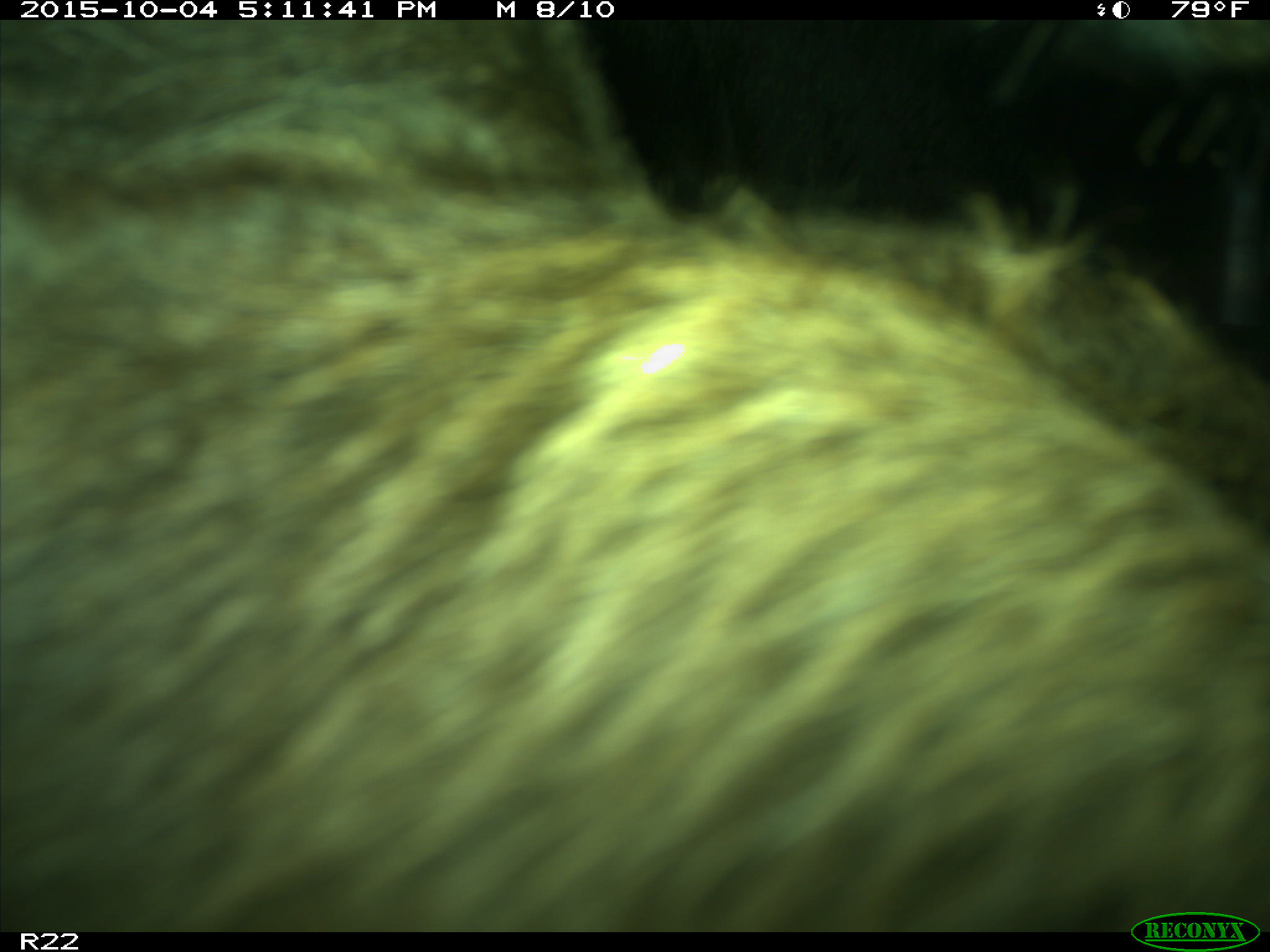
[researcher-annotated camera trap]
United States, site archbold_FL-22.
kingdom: Animalia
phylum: Chordata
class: Mammalia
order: Artiodactyla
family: Bovidae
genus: Bos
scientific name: Bos taurus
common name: domestic cow